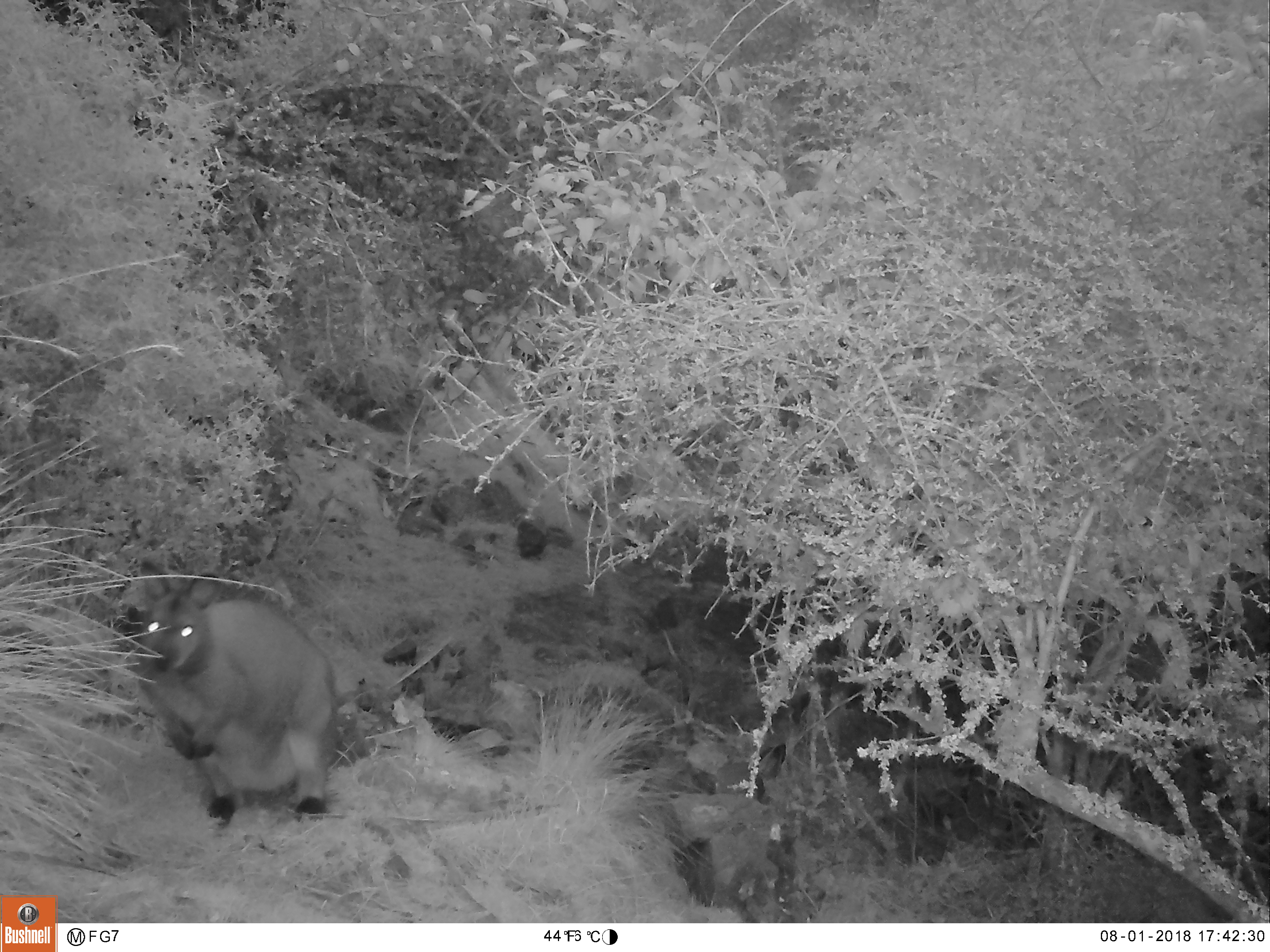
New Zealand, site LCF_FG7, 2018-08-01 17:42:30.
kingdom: Animalia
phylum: Chordata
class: Mammalia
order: Diprotodontia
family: Macropodidae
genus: Notamacropus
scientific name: Notamacropus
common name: wallaby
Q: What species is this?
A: Wallaby (Notamacropus).